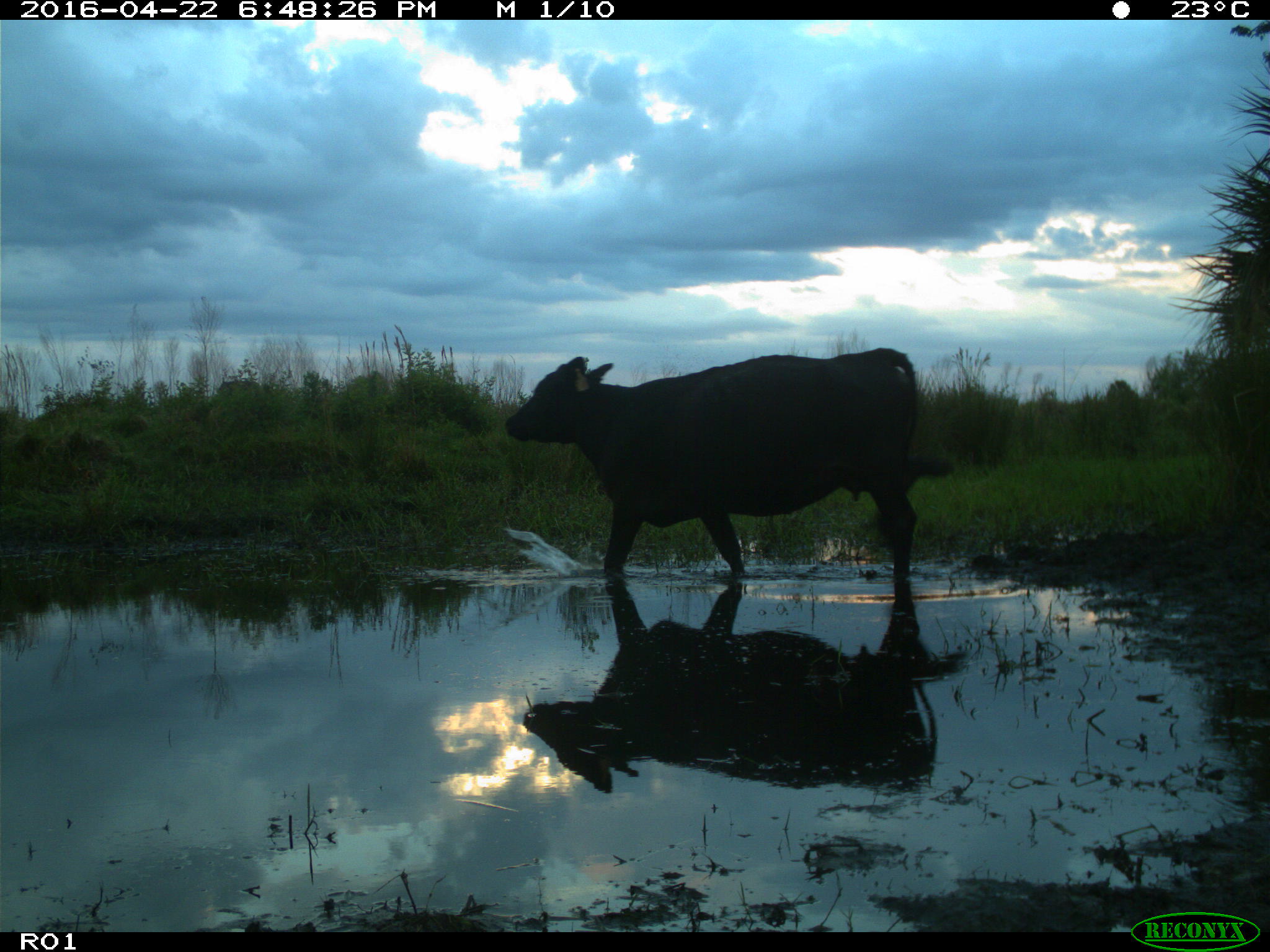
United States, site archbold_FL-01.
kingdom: Animalia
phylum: Chordata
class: Mammalia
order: Artiodactyla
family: Bovidae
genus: Bos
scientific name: Bos taurus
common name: domestic cow